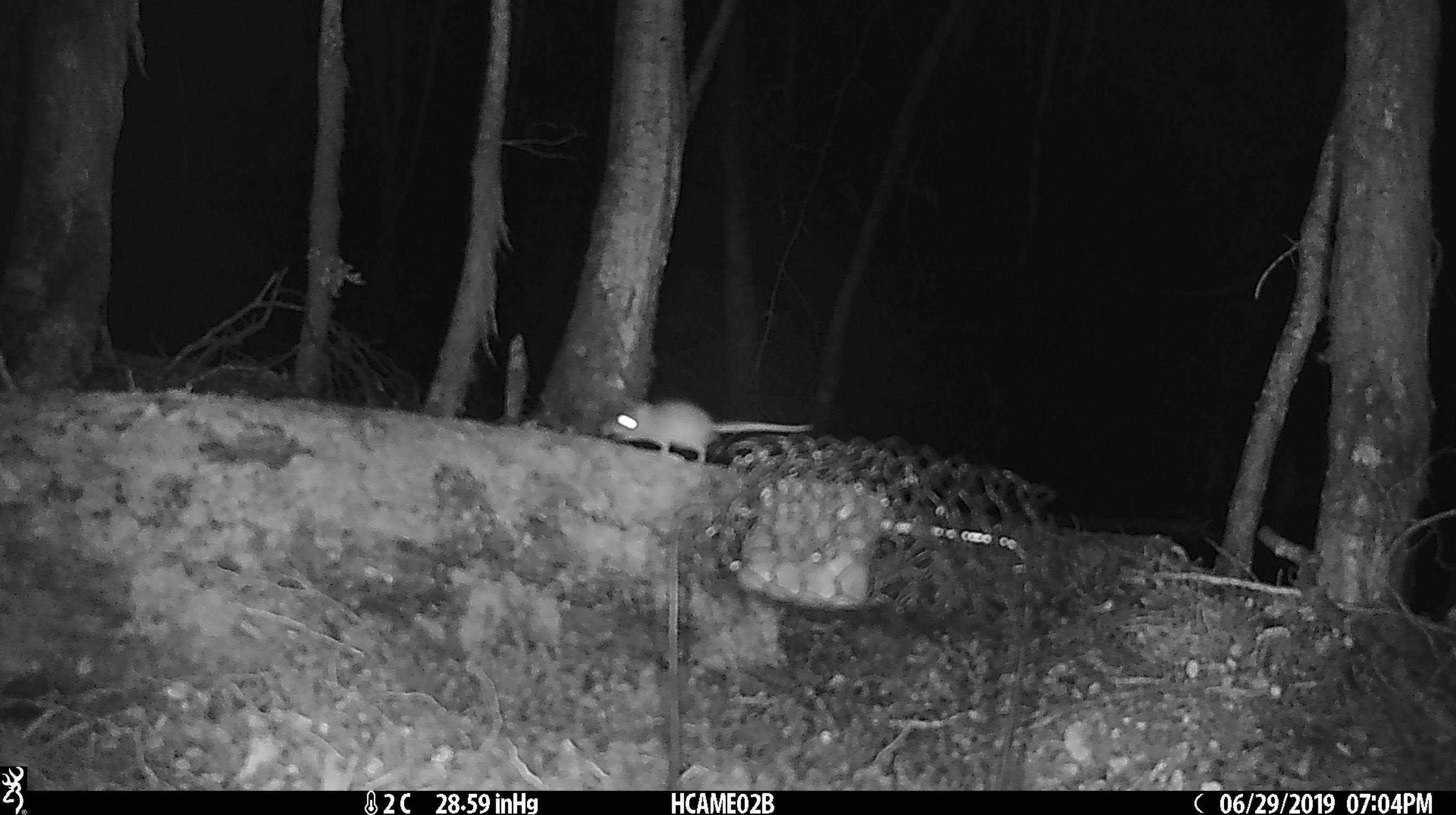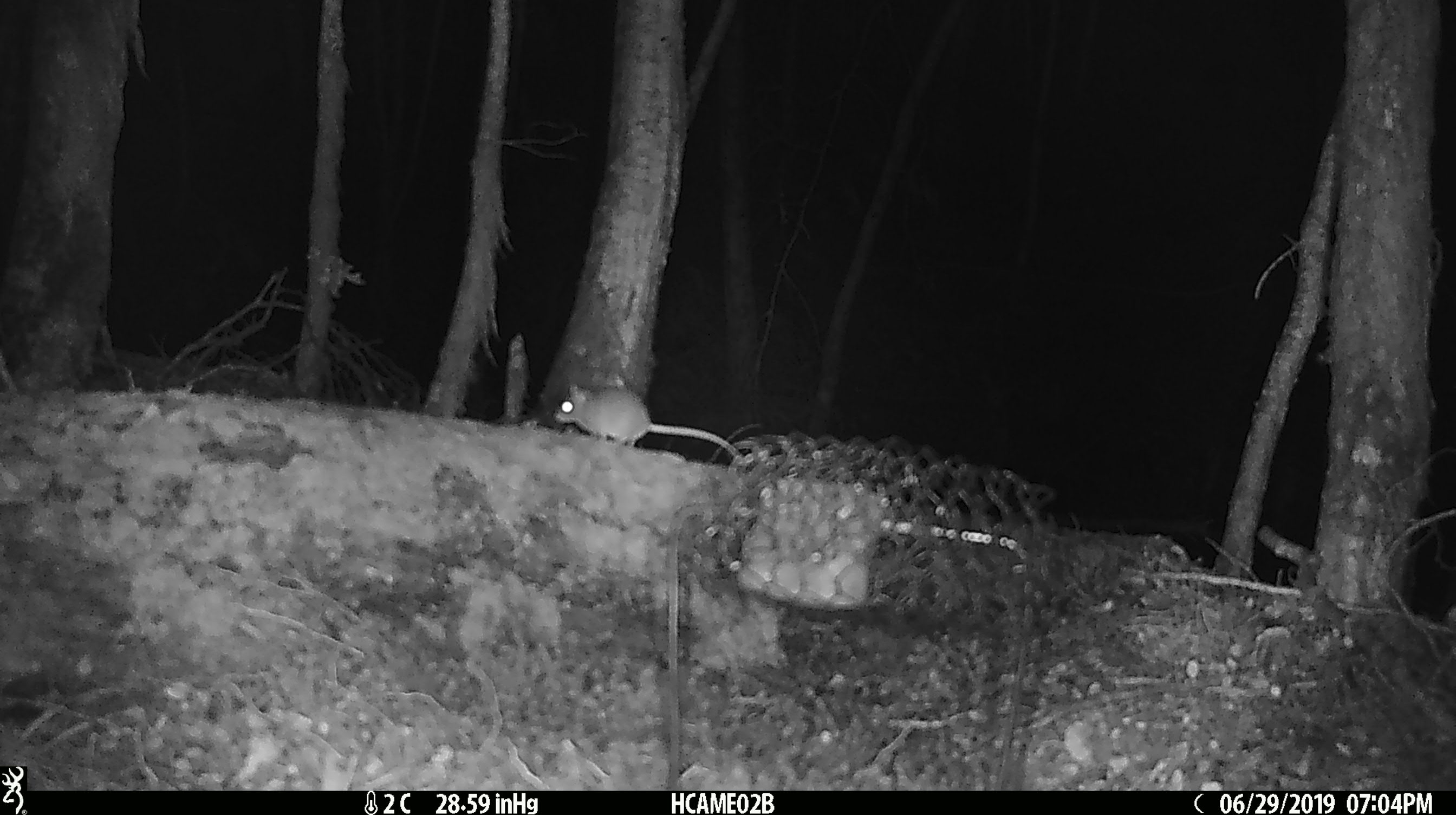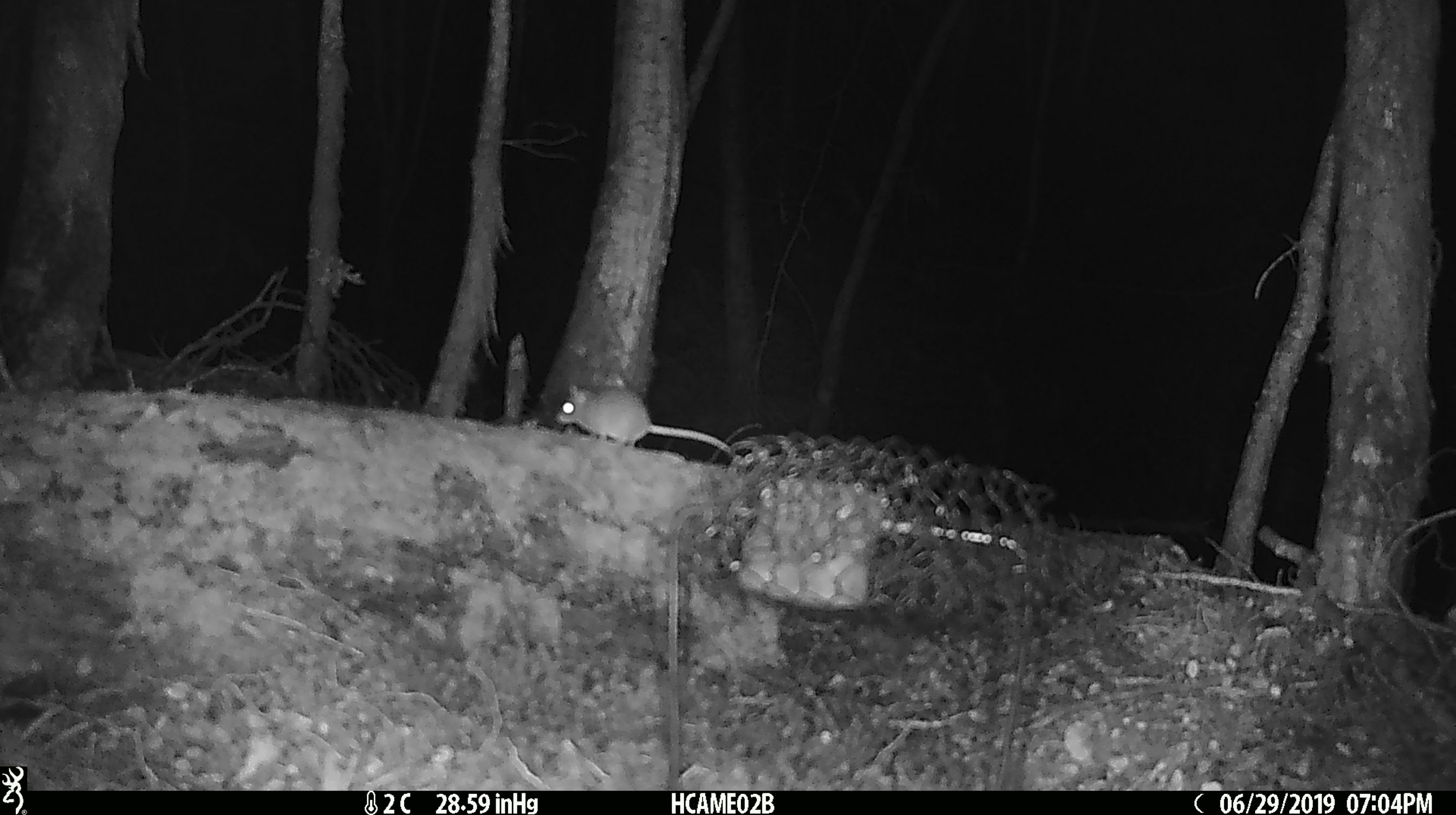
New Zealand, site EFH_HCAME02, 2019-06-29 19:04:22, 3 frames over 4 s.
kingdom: Animalia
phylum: Chordata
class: Mammalia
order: Rodentia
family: Muridae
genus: Mus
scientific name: Mus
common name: mouse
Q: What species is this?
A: Mouse (Mus).